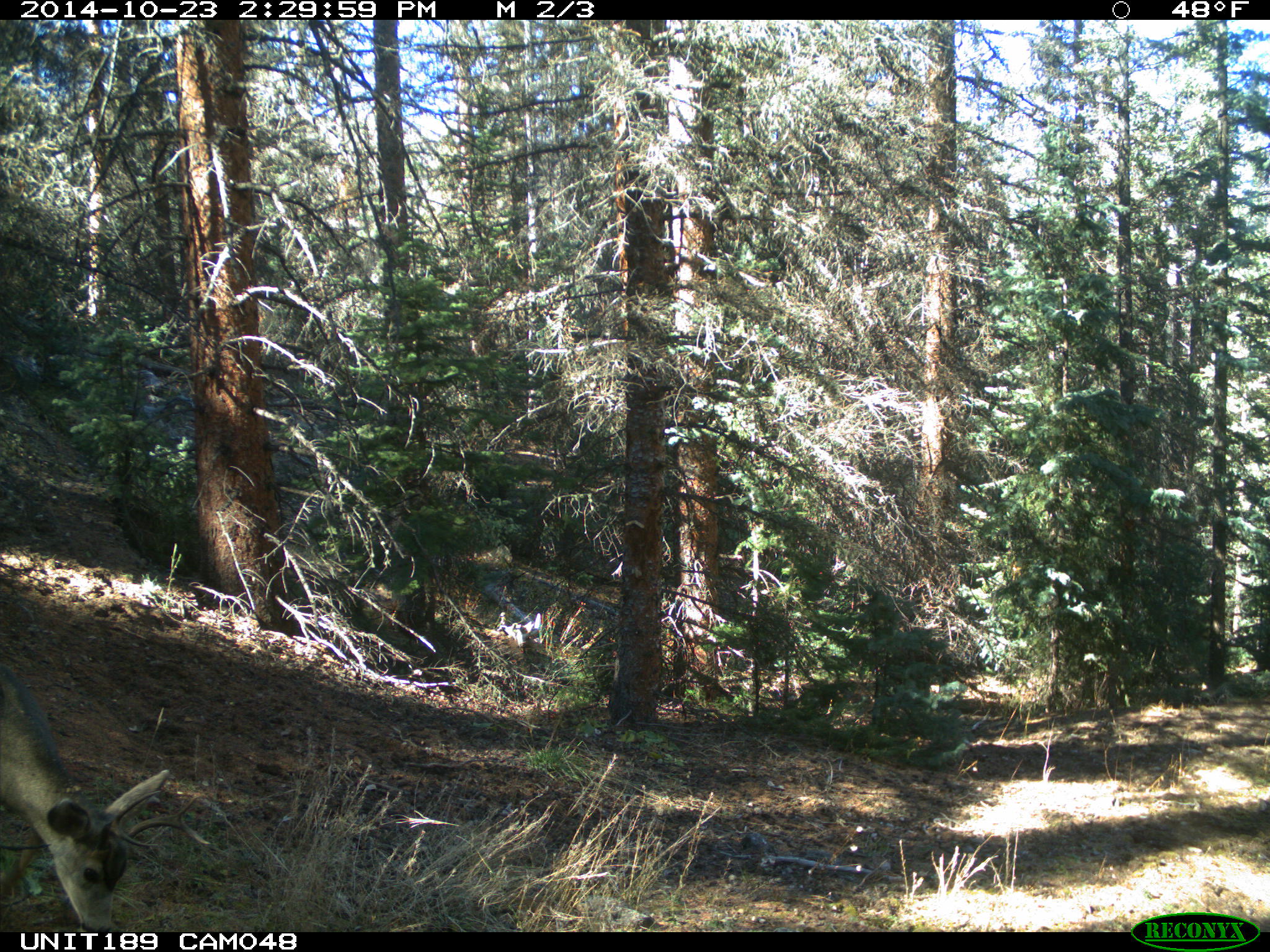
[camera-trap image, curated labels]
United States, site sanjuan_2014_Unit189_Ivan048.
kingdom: Animalia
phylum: Chordata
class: Mammalia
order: Artiodactyla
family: Cervidae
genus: Odocoileus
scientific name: Odocoileus hemionus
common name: mule deer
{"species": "Odocoileus hemionus (mule deer)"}